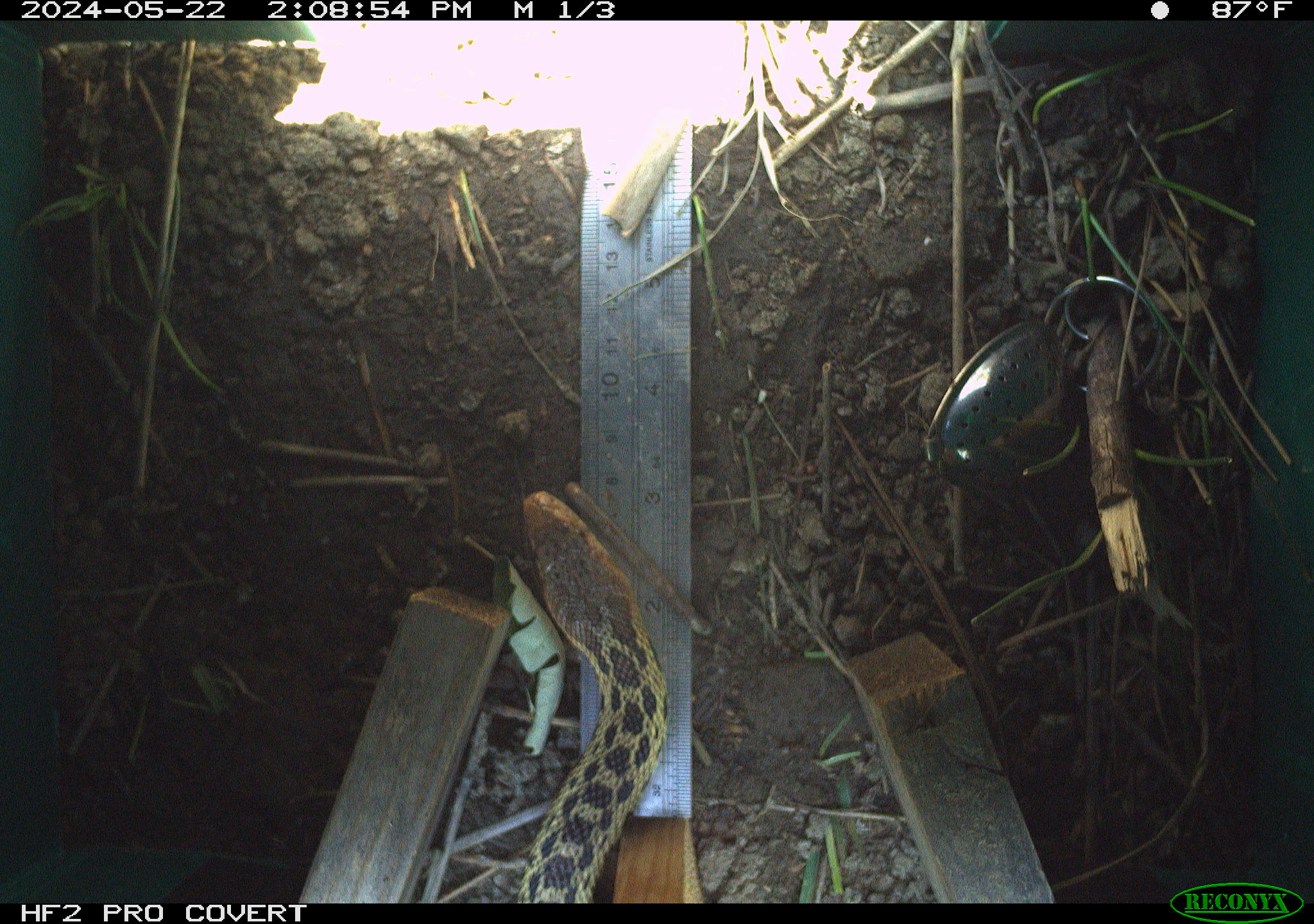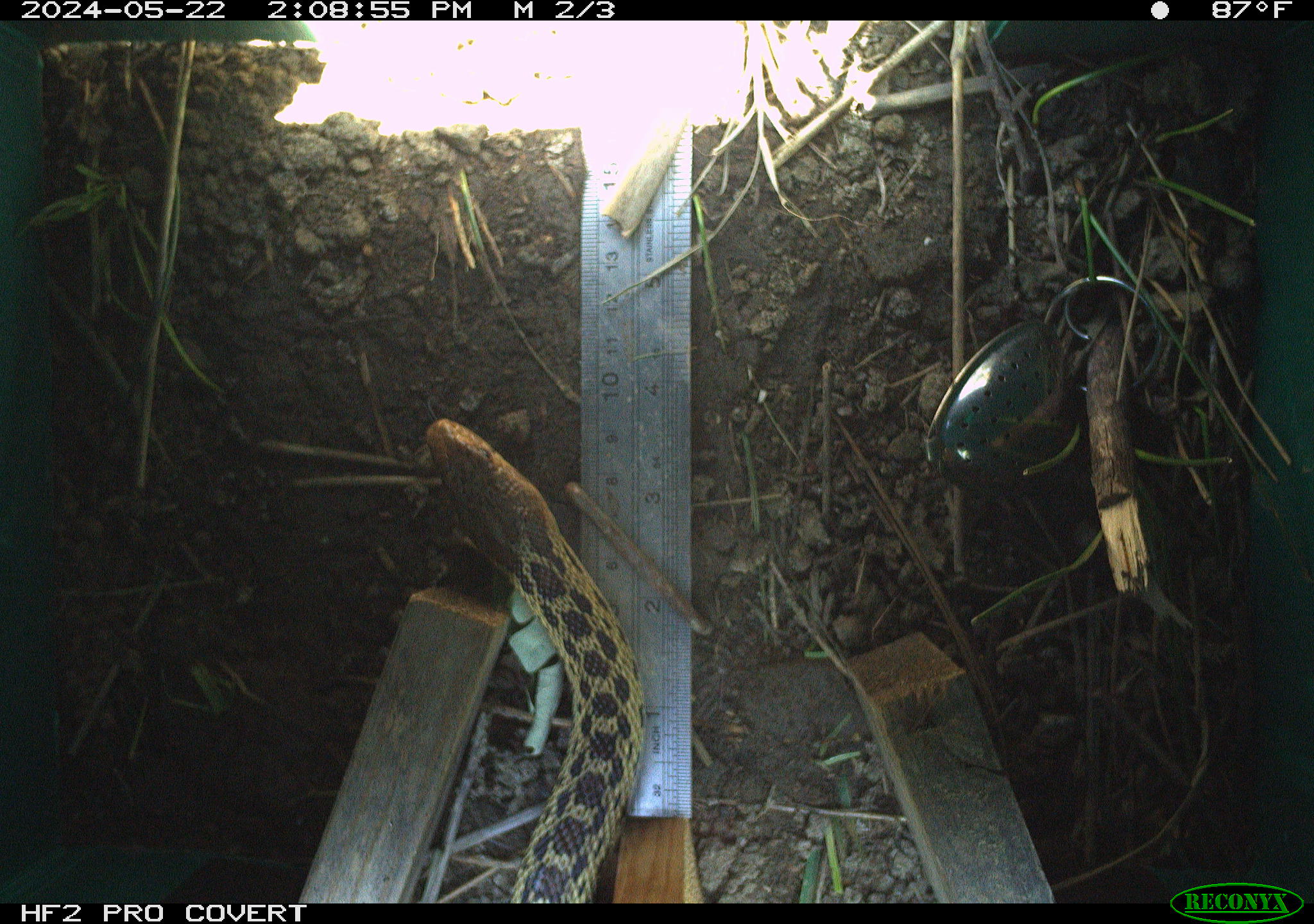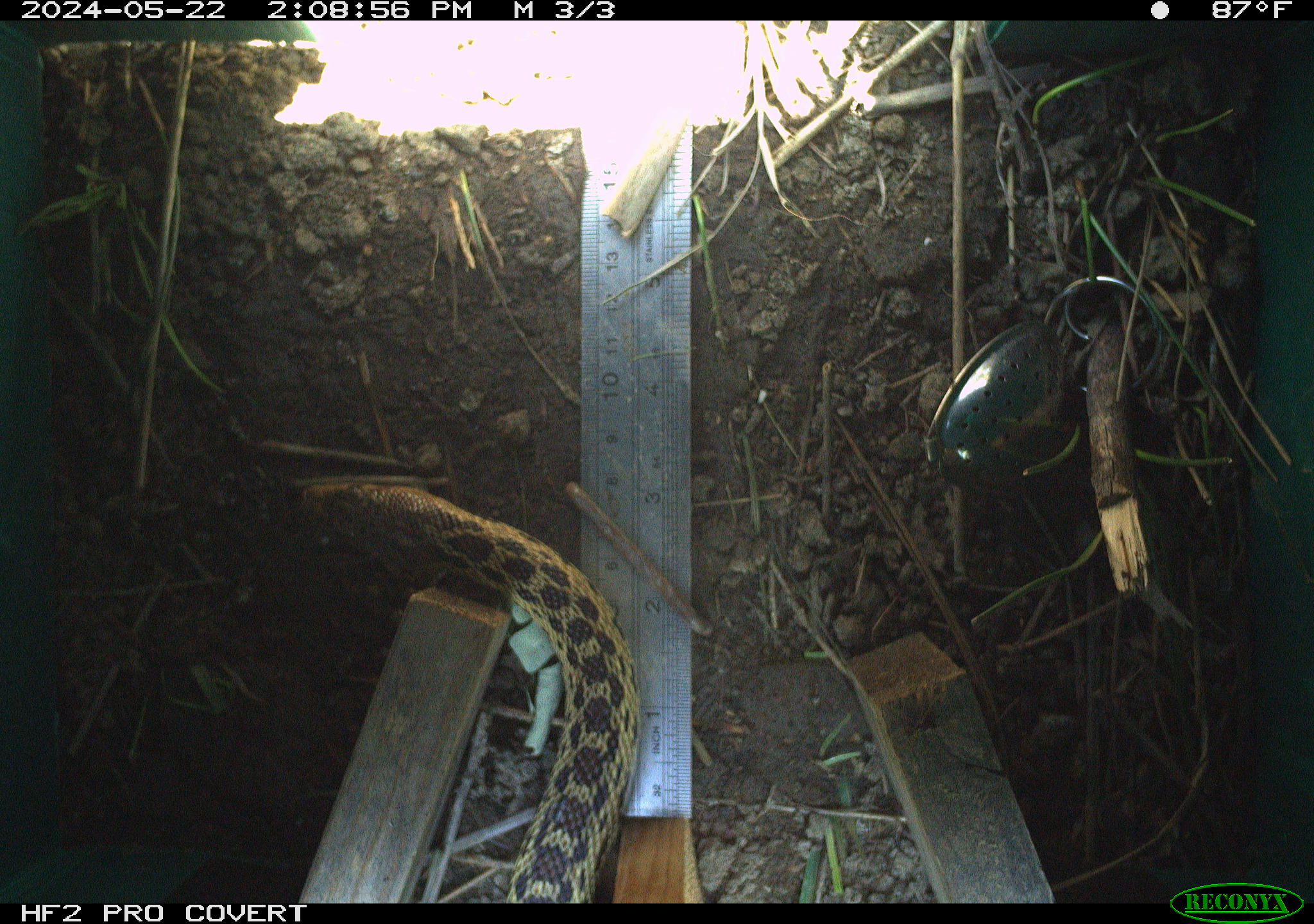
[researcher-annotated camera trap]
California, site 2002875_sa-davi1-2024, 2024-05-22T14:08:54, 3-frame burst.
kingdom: Animalia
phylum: Chordata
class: Reptilia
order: Squamata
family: Colubridae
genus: Pituophis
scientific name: Pituophis catenifer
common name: gophersnake